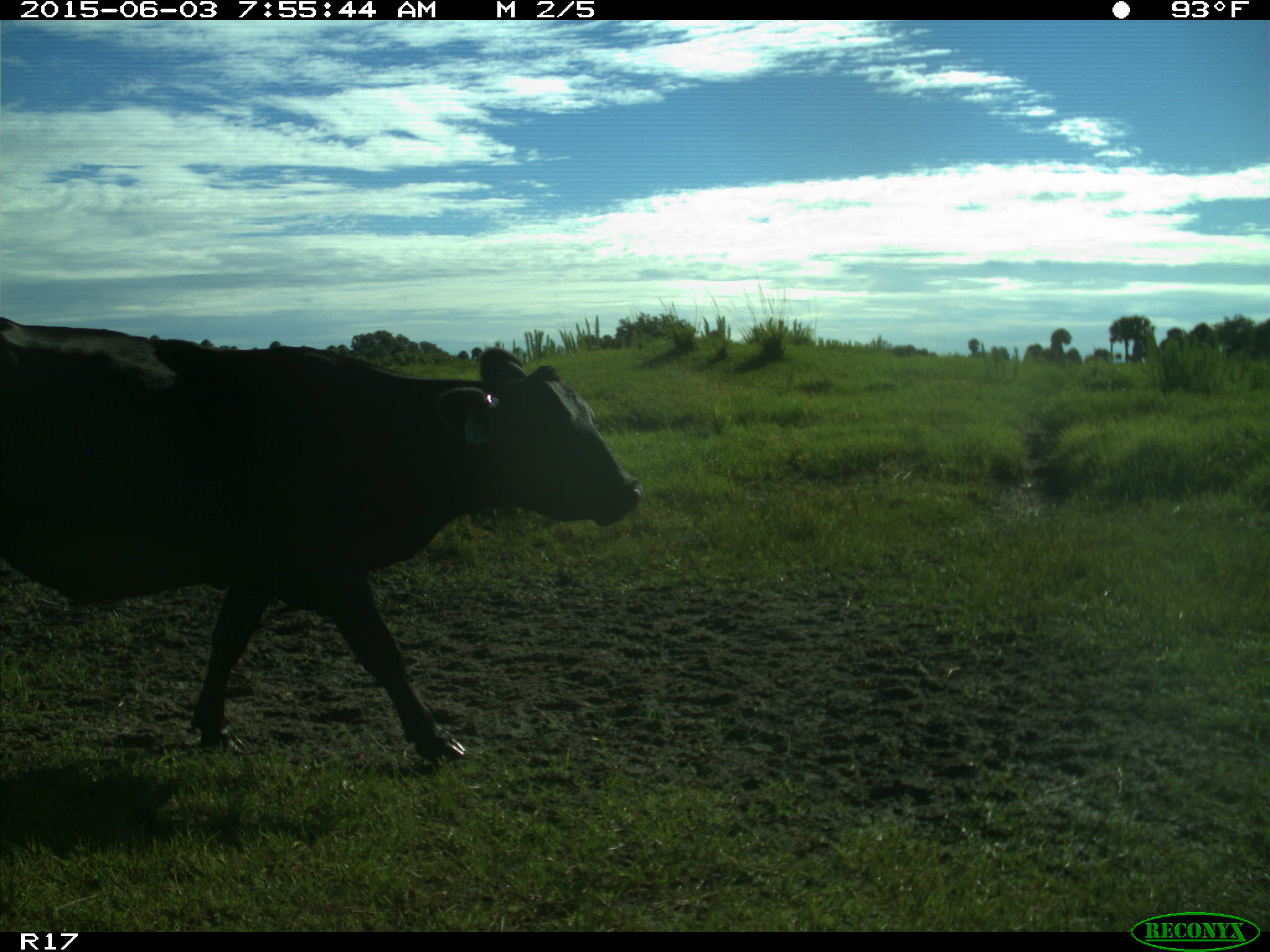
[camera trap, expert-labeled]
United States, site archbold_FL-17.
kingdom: Animalia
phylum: Chordata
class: Mammalia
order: Artiodactyla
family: Bovidae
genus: Bos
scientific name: Bos taurus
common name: domestic cow